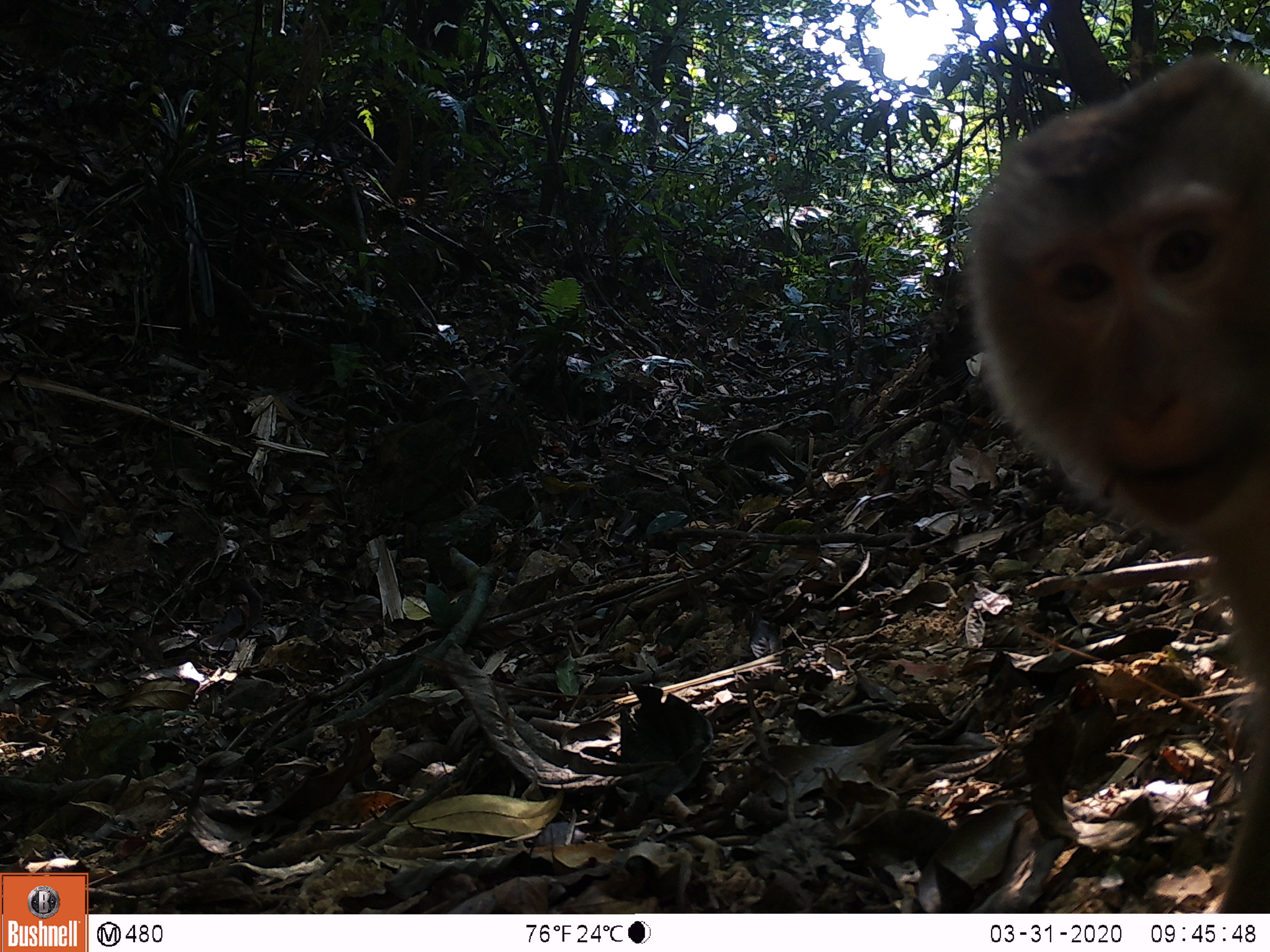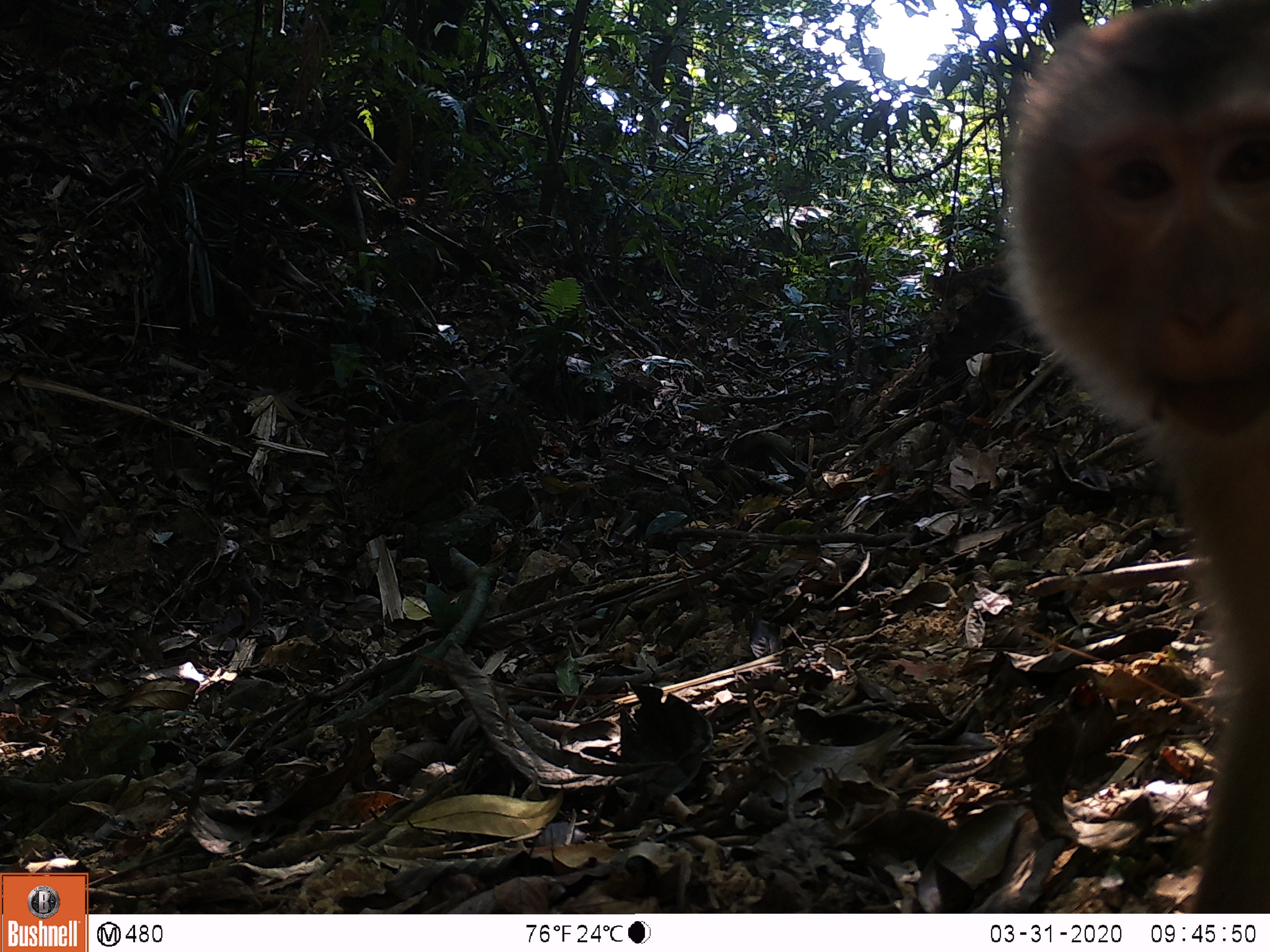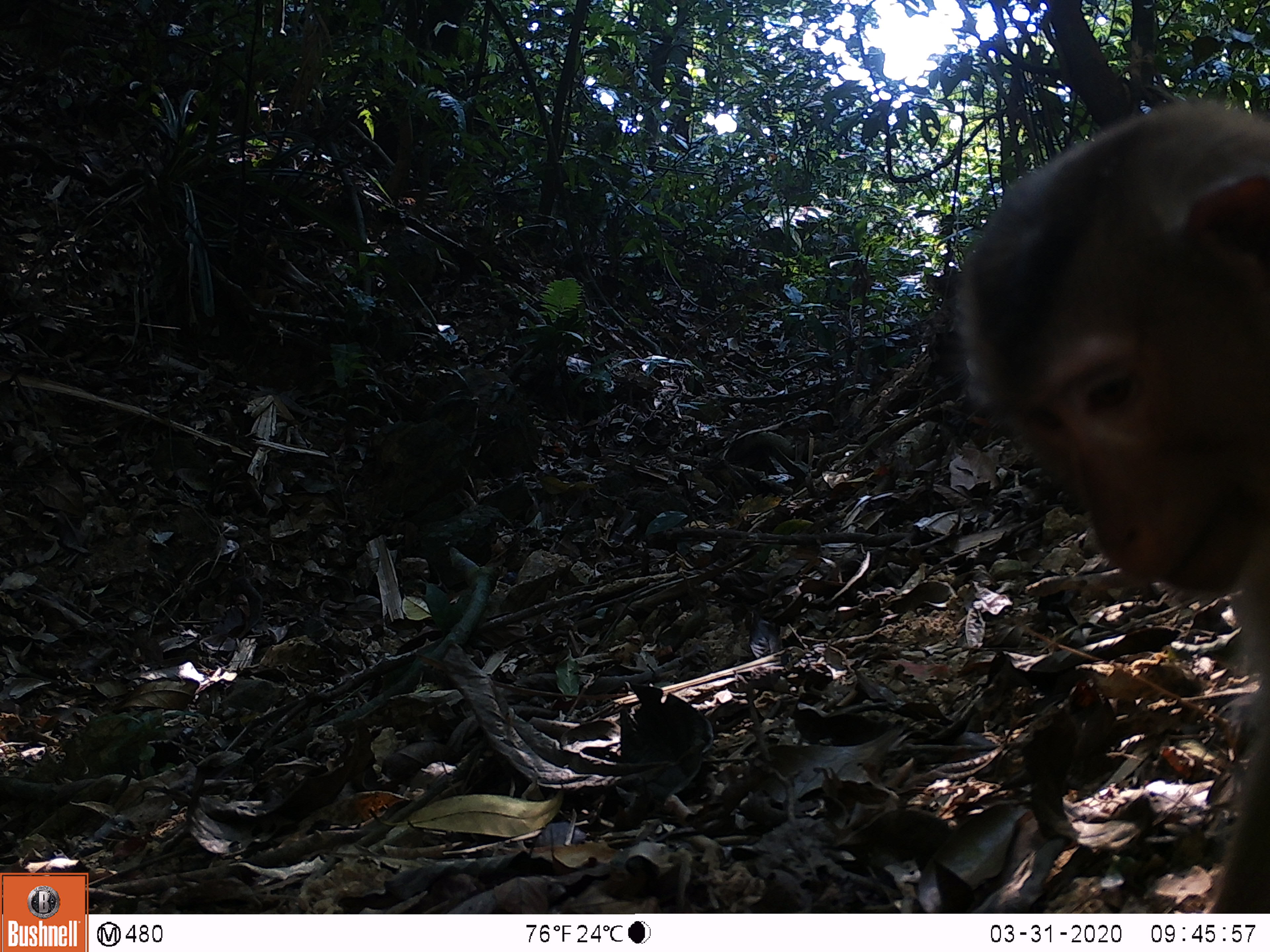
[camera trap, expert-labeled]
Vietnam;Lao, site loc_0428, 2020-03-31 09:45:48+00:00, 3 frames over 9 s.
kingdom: Animalia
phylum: Chordata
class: Mammalia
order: Primates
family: Cercopithecidae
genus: Macaca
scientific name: Macaca nemestrina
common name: pig-tailed macaque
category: pig tailed macaque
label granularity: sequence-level